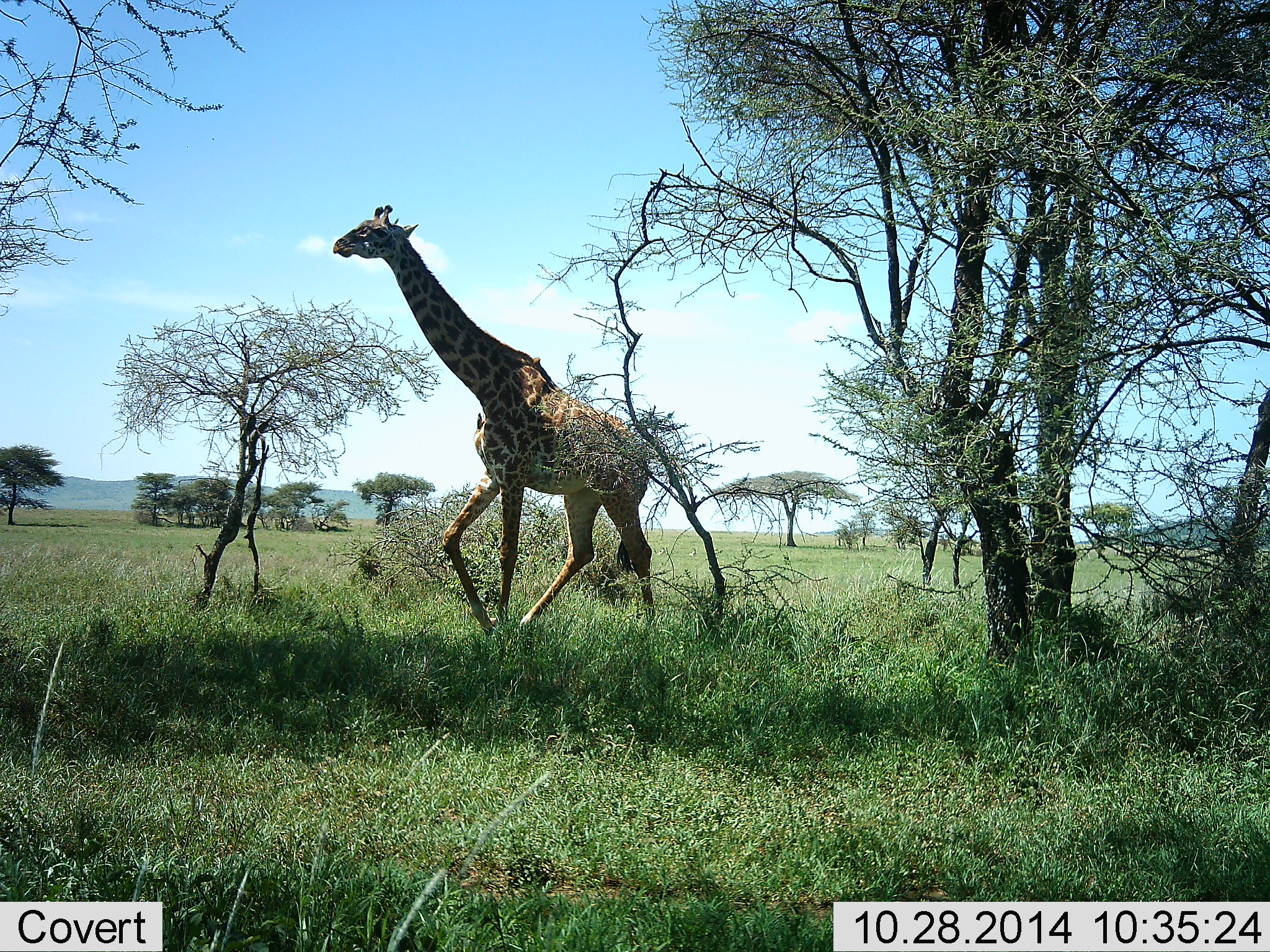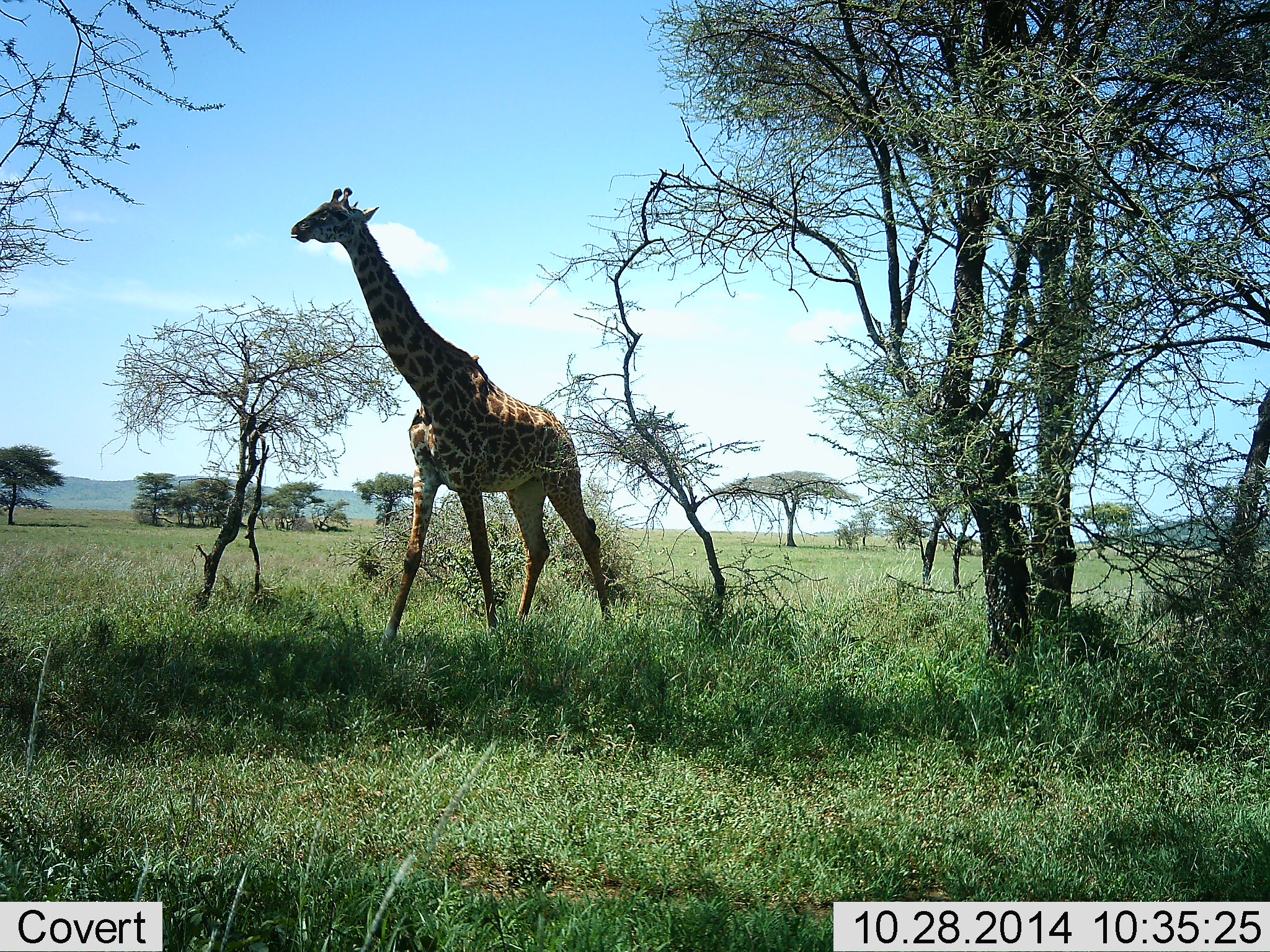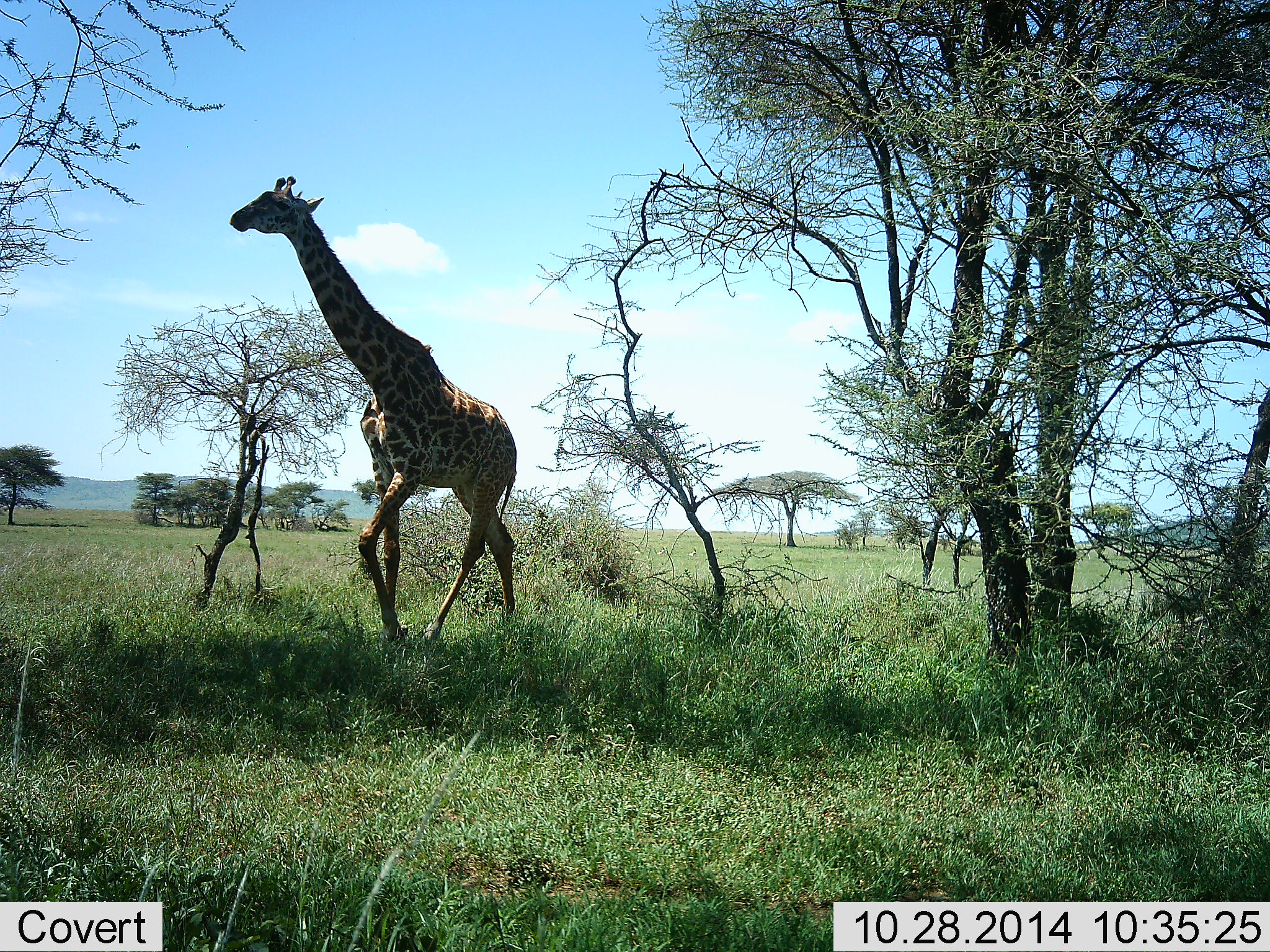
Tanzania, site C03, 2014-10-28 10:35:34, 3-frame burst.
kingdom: Animalia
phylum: Chordata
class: Mammalia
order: Artiodactyla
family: Giraffidae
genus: Giraffa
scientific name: Giraffa camelopardalis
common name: giraffe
Giraffe (Giraffa camelopardalis), count 1. Behavior (volunteer vote fractions): standing 10%, resting 0%, moving 90%, interacting 0%. Young present (vote fraction): 0%. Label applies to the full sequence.